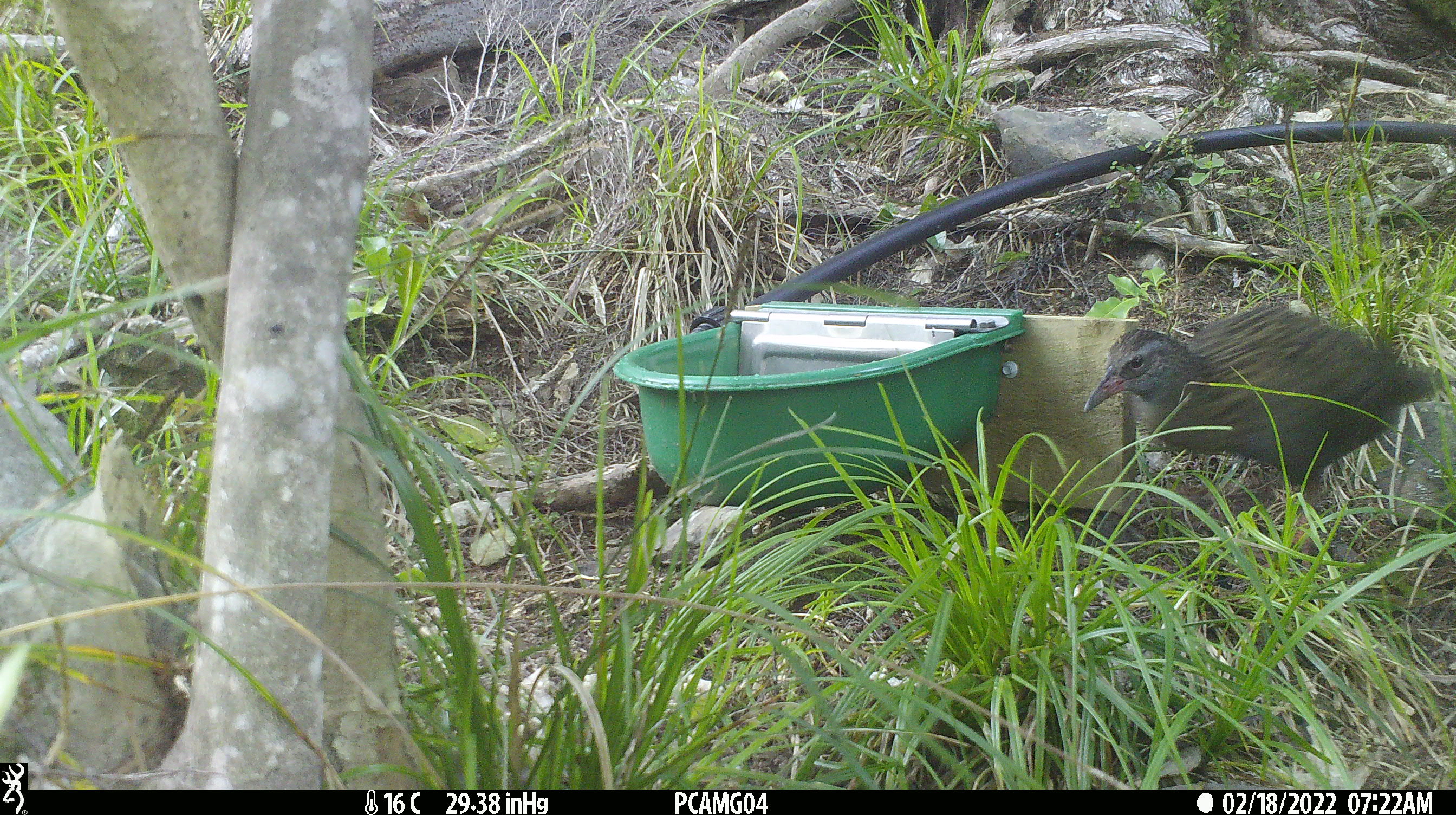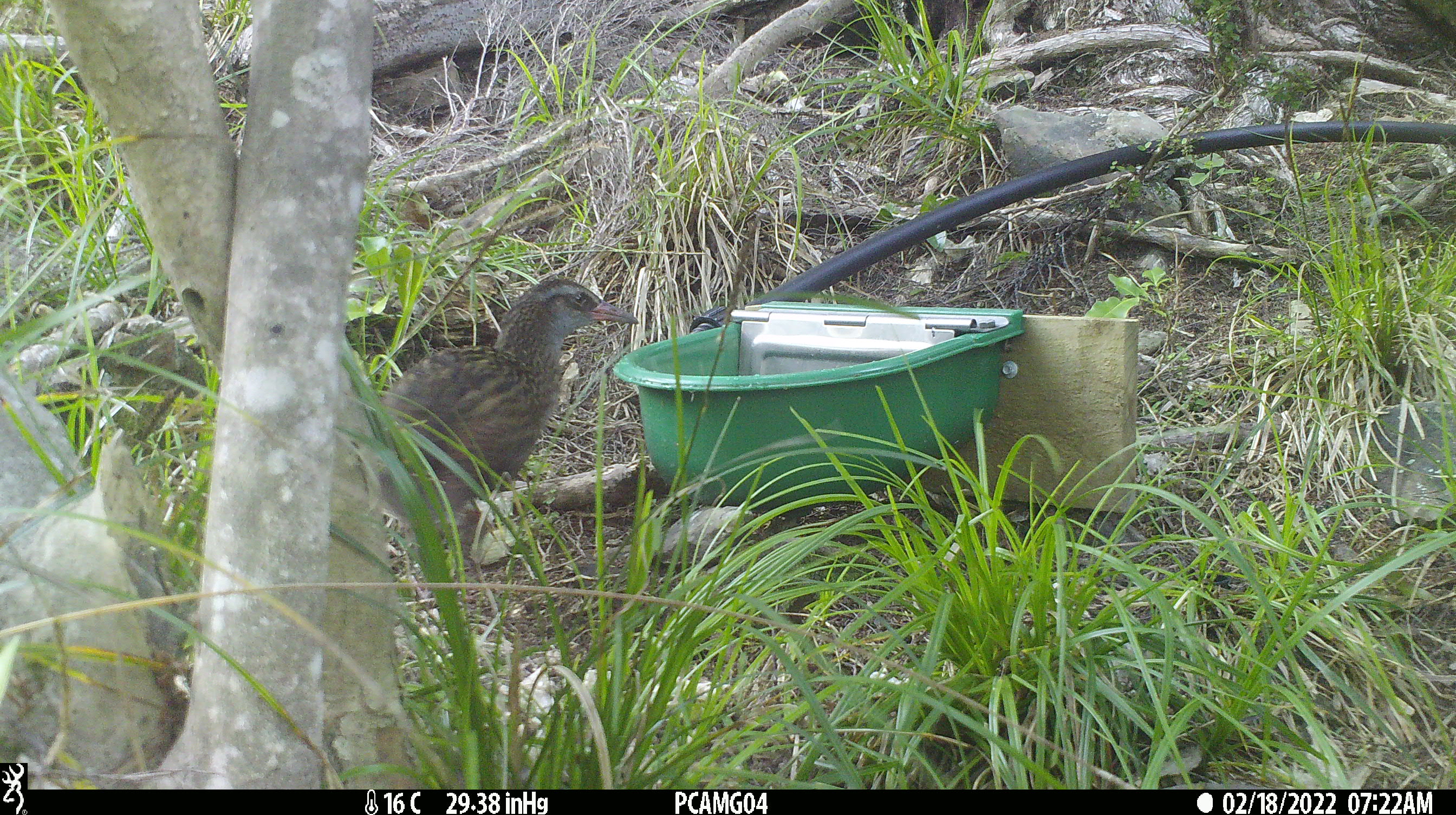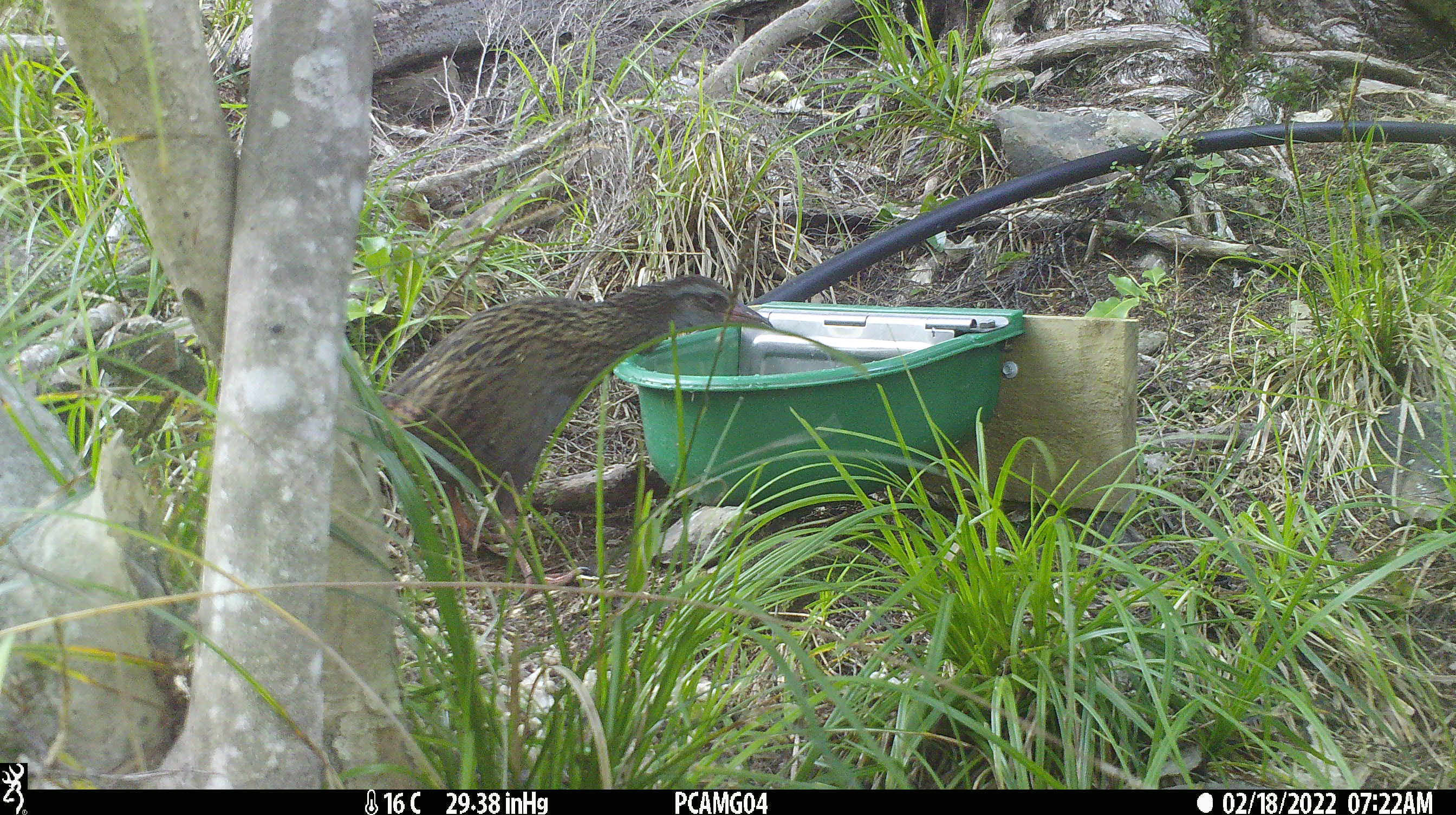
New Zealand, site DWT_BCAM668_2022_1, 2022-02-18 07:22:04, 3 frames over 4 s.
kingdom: Animalia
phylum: Chordata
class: Aves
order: Gruiformes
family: Rallidae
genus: Gallirallus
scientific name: Gallirallus australis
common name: weka